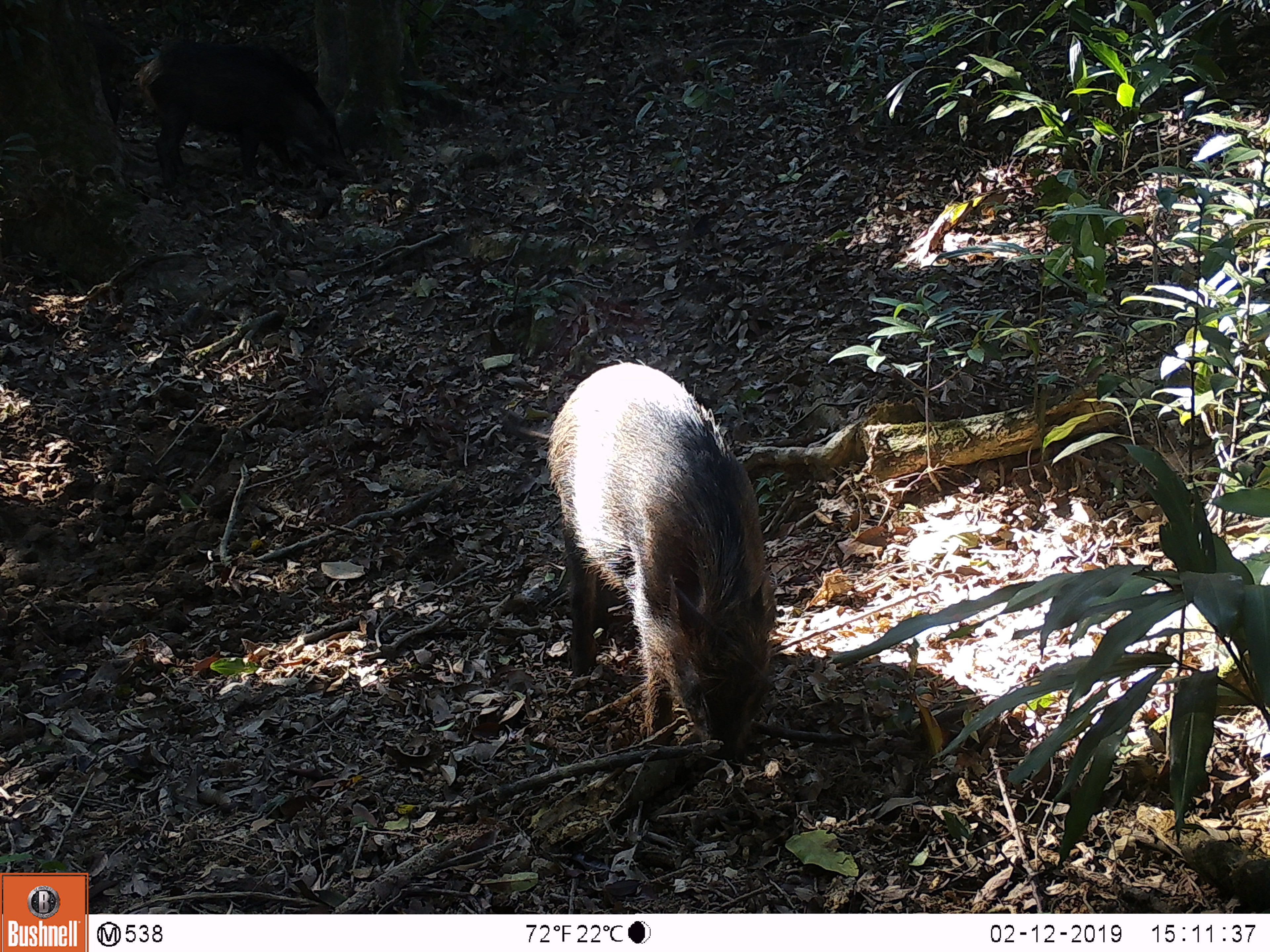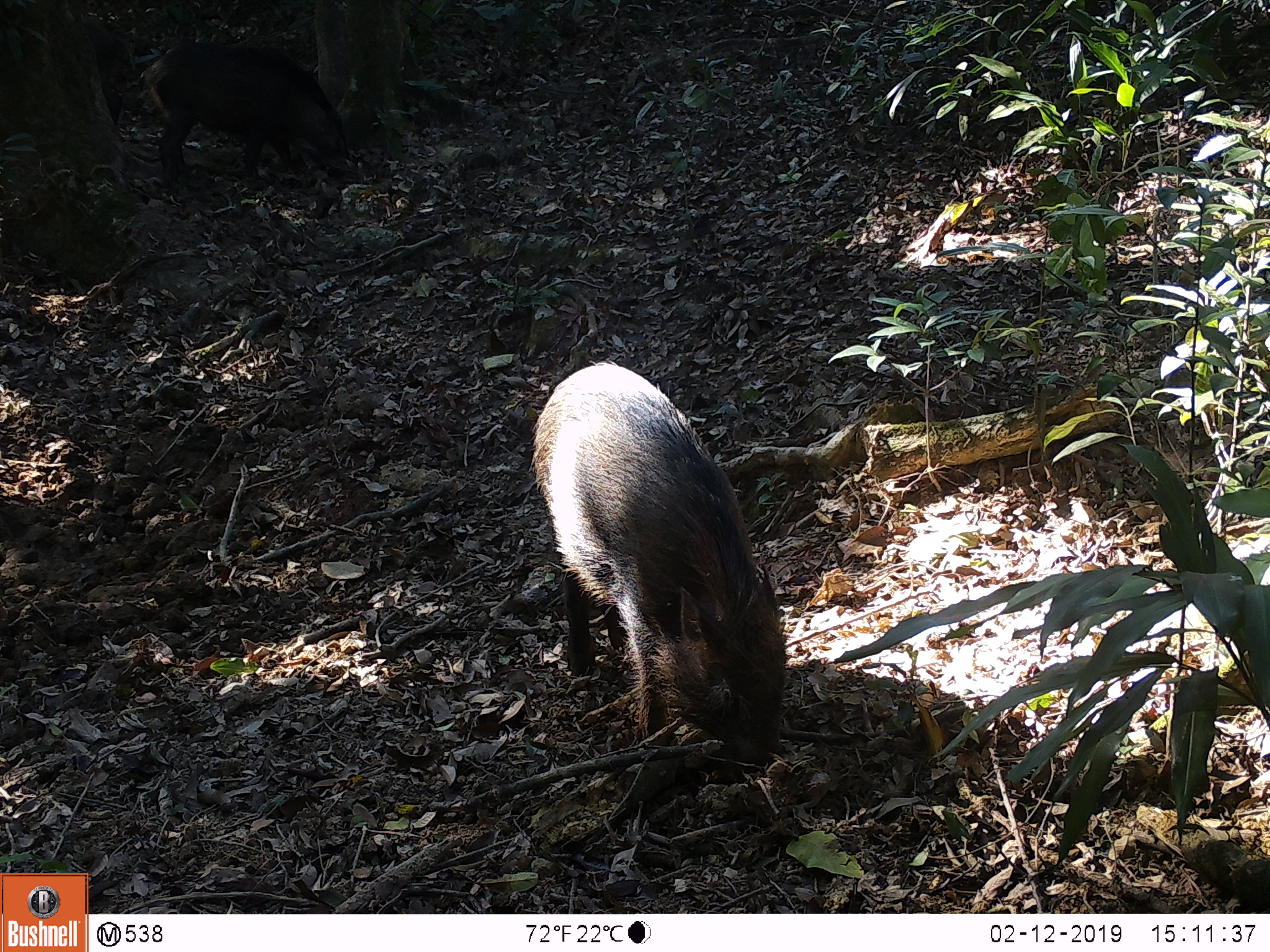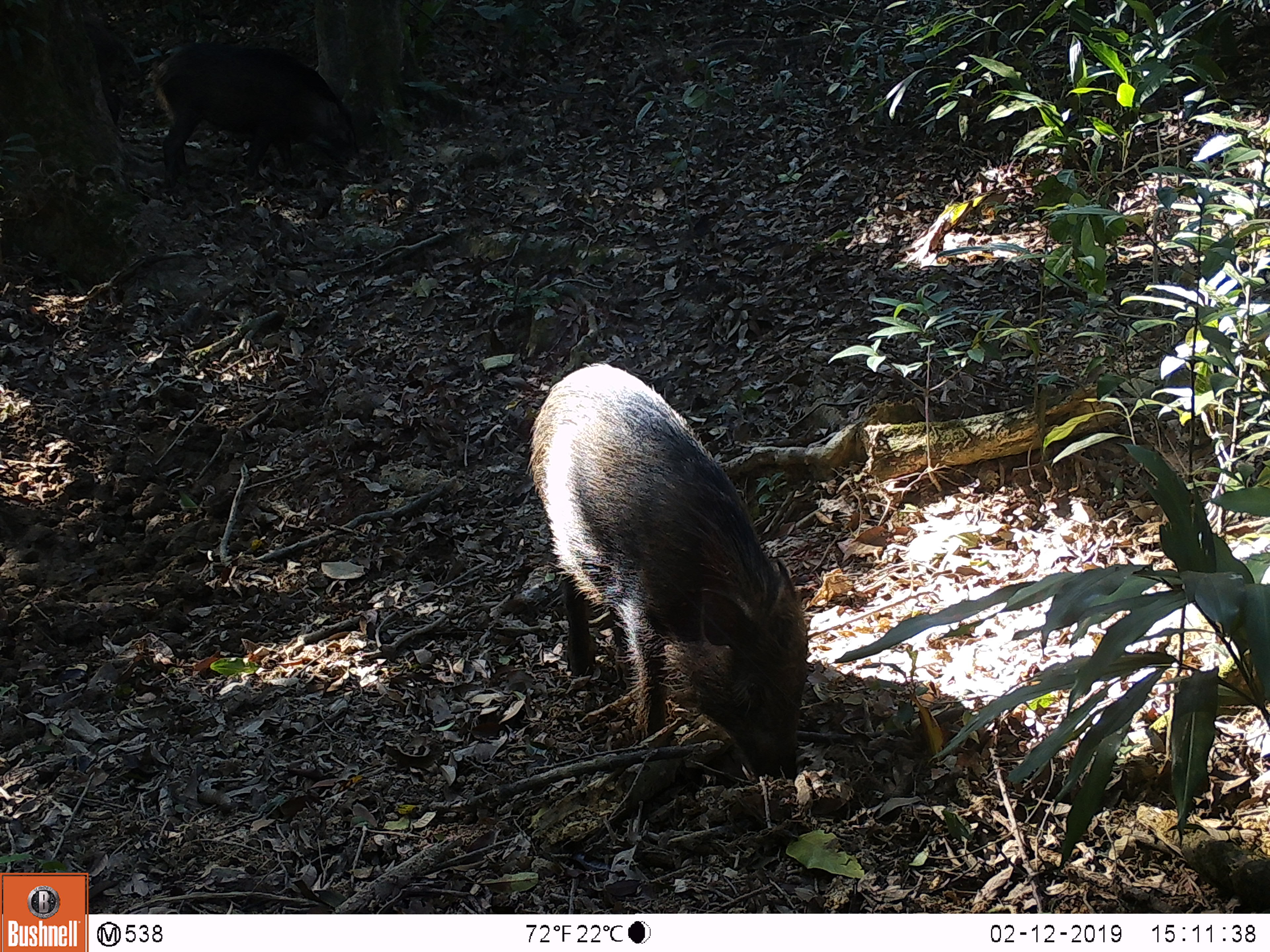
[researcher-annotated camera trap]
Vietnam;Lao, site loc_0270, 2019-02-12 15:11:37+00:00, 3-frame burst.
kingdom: Animalia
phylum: Chordata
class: Mammalia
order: Artiodactyla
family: Suidae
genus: Sus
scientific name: Sus scrofa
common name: eurasian wild pig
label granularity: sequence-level